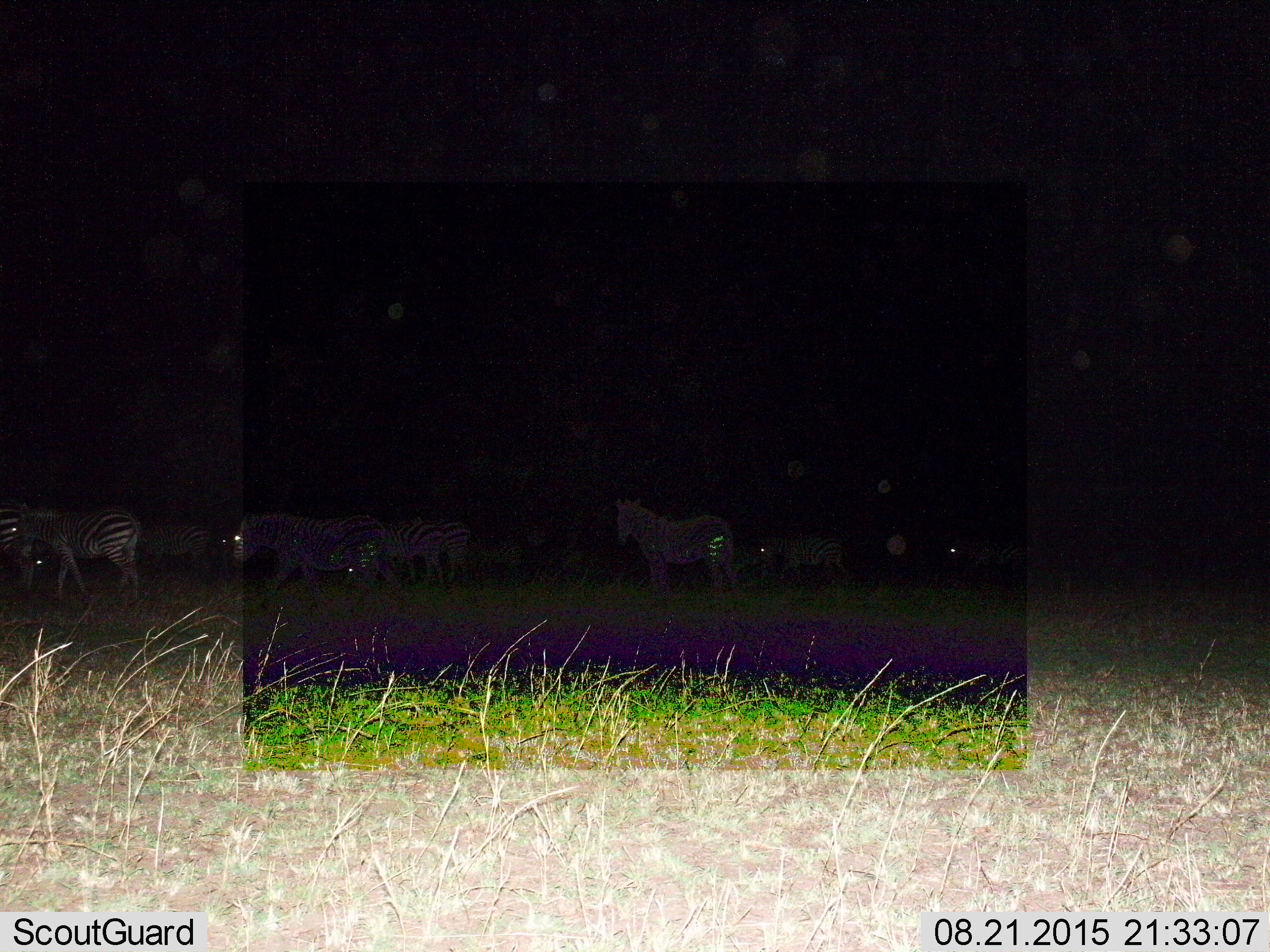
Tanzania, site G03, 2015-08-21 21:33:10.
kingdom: Animalia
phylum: Chordata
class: Mammalia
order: Perissodactyla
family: Equidae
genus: Equus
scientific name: Equus quagga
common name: plains zebra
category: zebra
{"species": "zebra (plains zebra) (Equus quagga)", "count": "10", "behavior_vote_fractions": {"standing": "62%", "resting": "6%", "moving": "75%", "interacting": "12%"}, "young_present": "25%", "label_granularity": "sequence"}